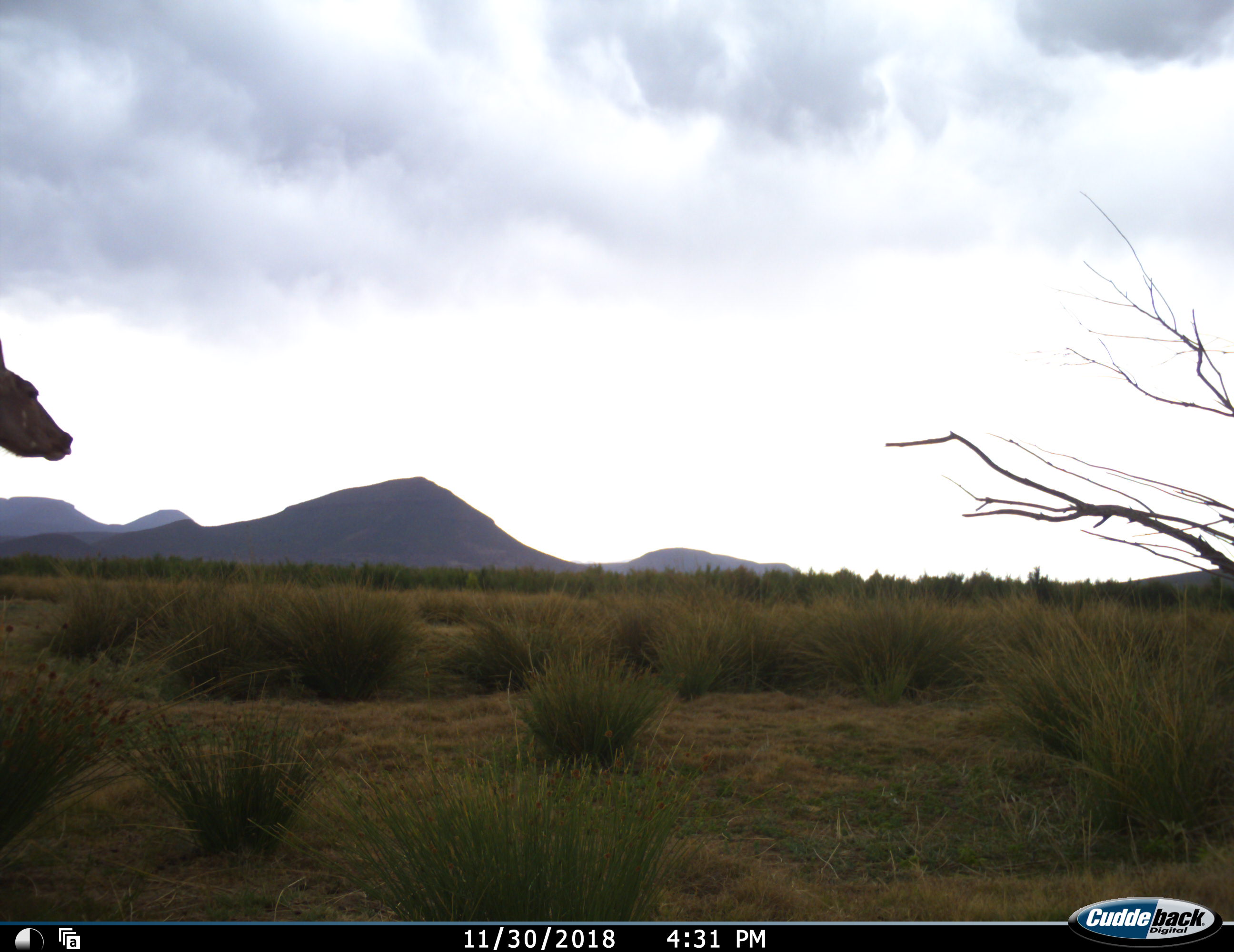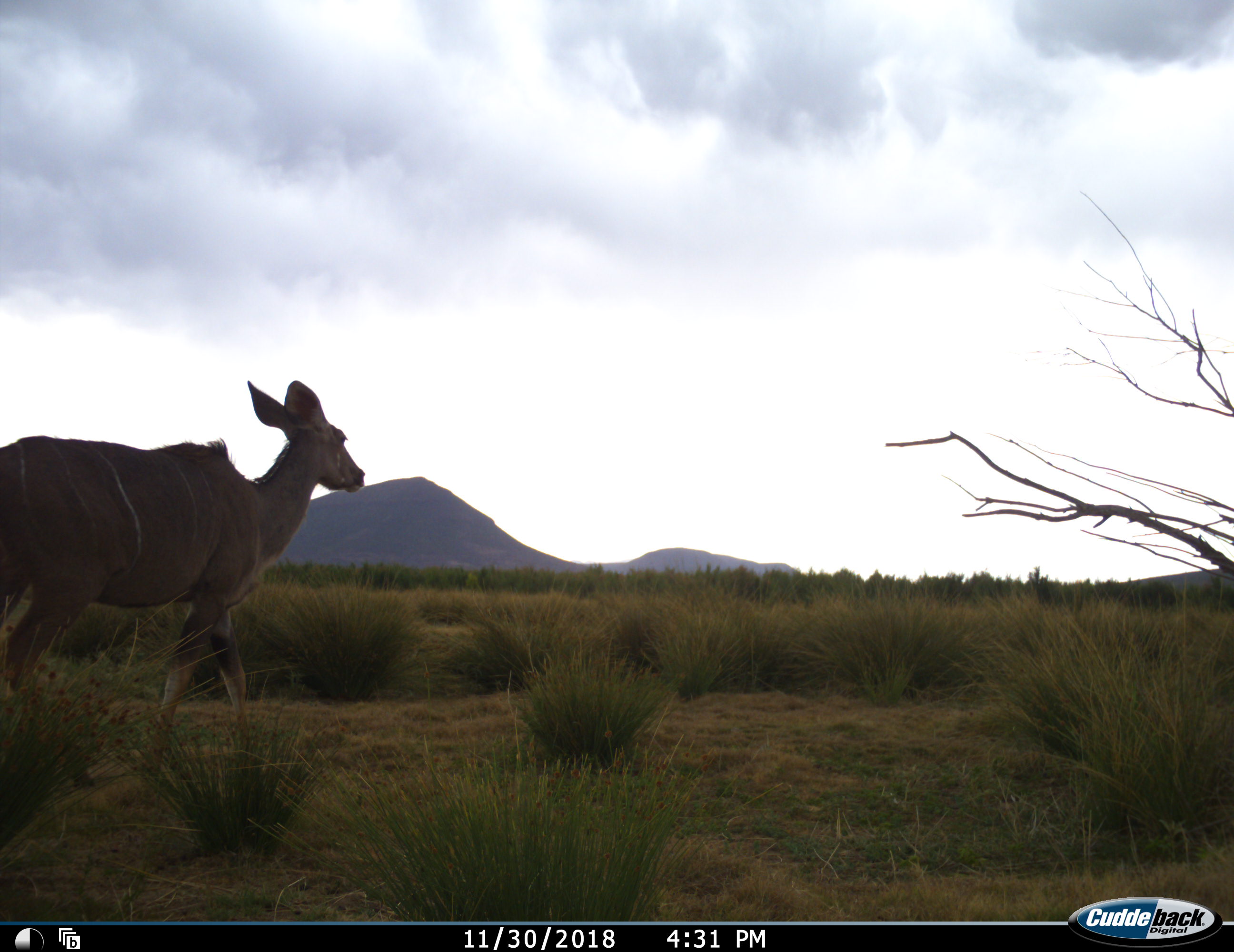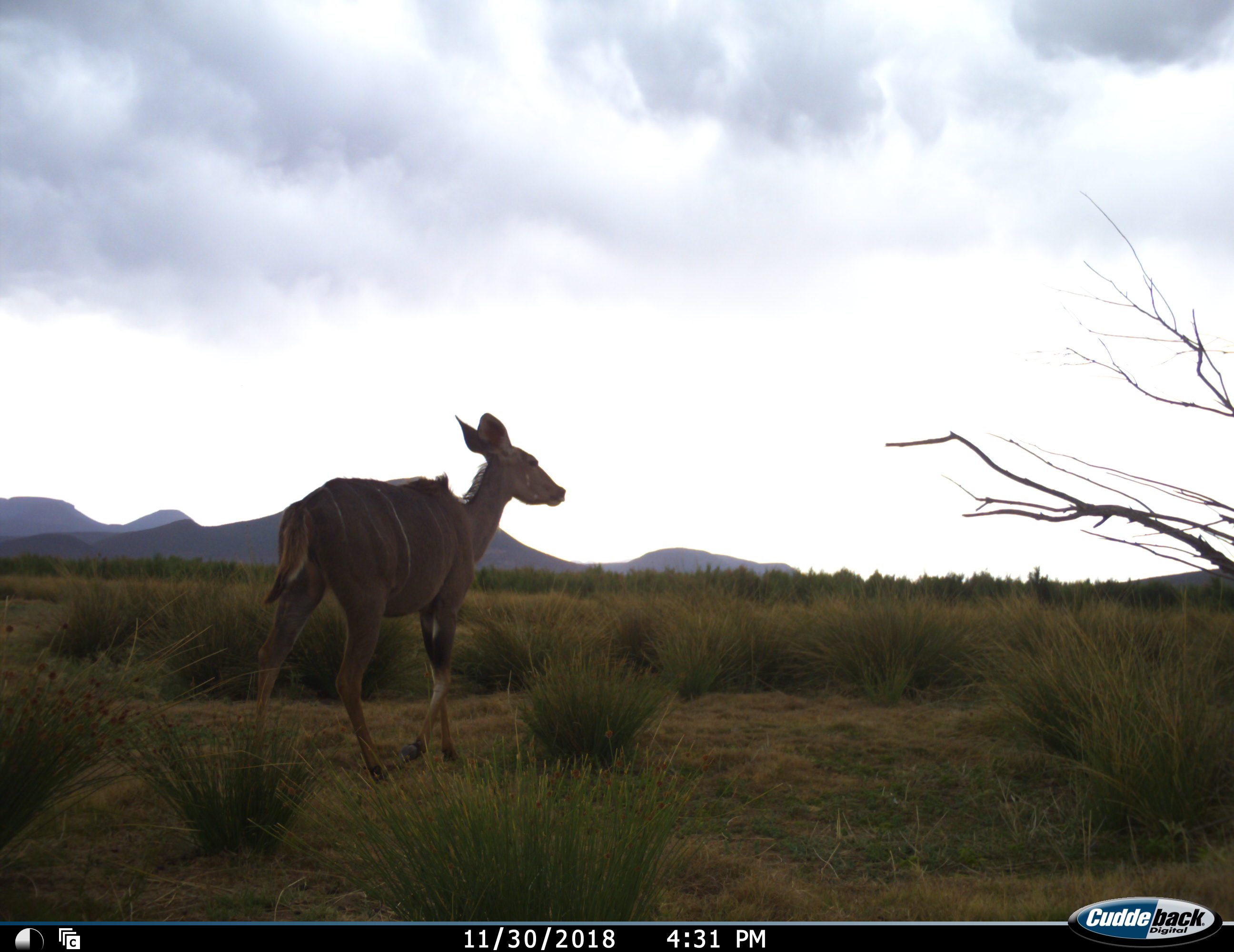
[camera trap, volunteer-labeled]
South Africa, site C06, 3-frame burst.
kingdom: Animalia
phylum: Chordata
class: Mammalia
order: Artiodactyla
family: Bovidae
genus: Tragelaphus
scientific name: Tragelaphus strepsiceros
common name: greater kudu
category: kudu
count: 1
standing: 0%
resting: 0%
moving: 100%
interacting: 0%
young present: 0%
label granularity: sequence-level